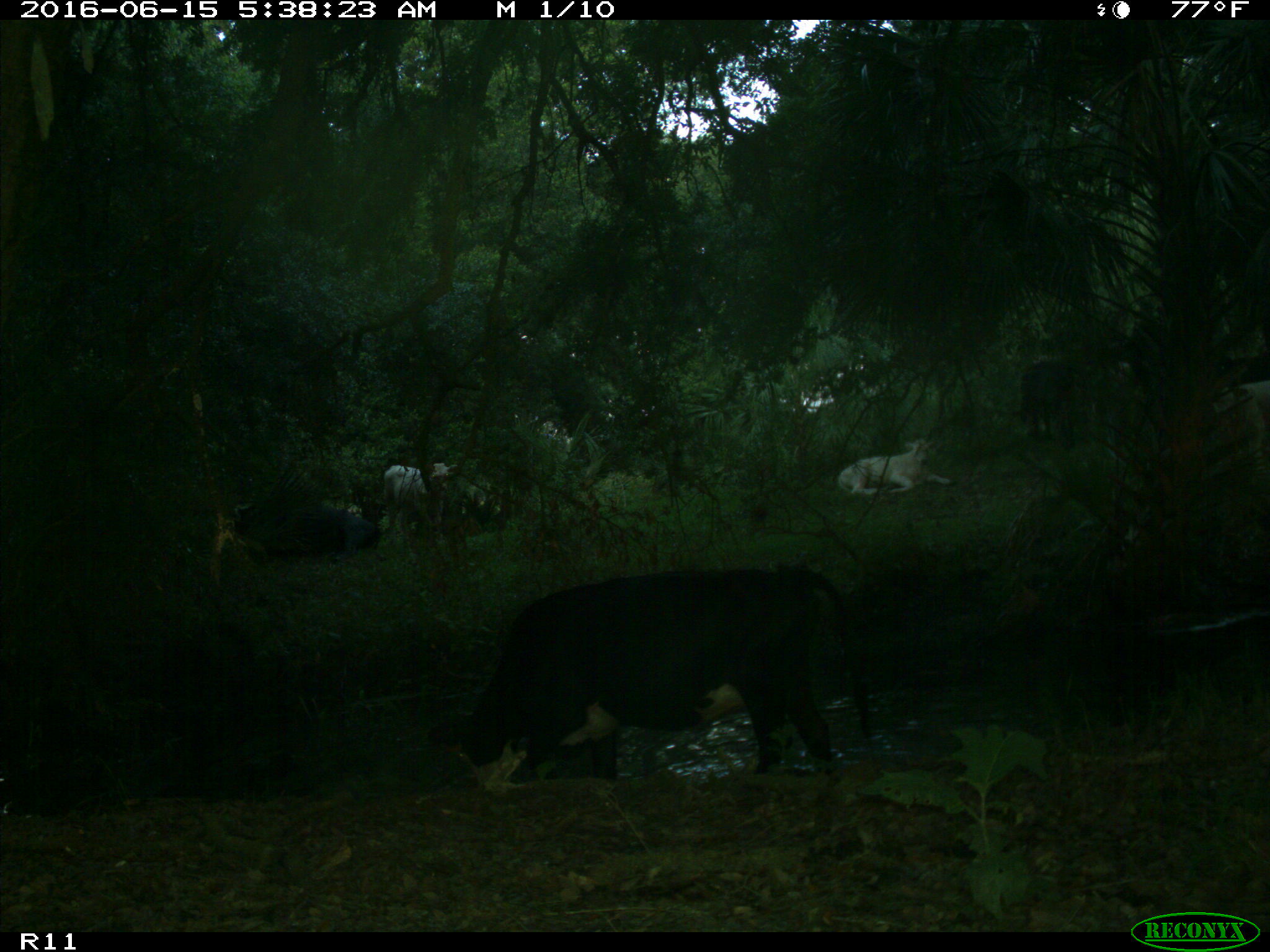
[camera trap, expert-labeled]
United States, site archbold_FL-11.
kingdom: Animalia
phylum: Chordata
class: Mammalia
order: Artiodactyla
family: Bovidae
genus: Bos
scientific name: Bos taurus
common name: domestic cow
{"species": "Bos taurus (domestic cow)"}